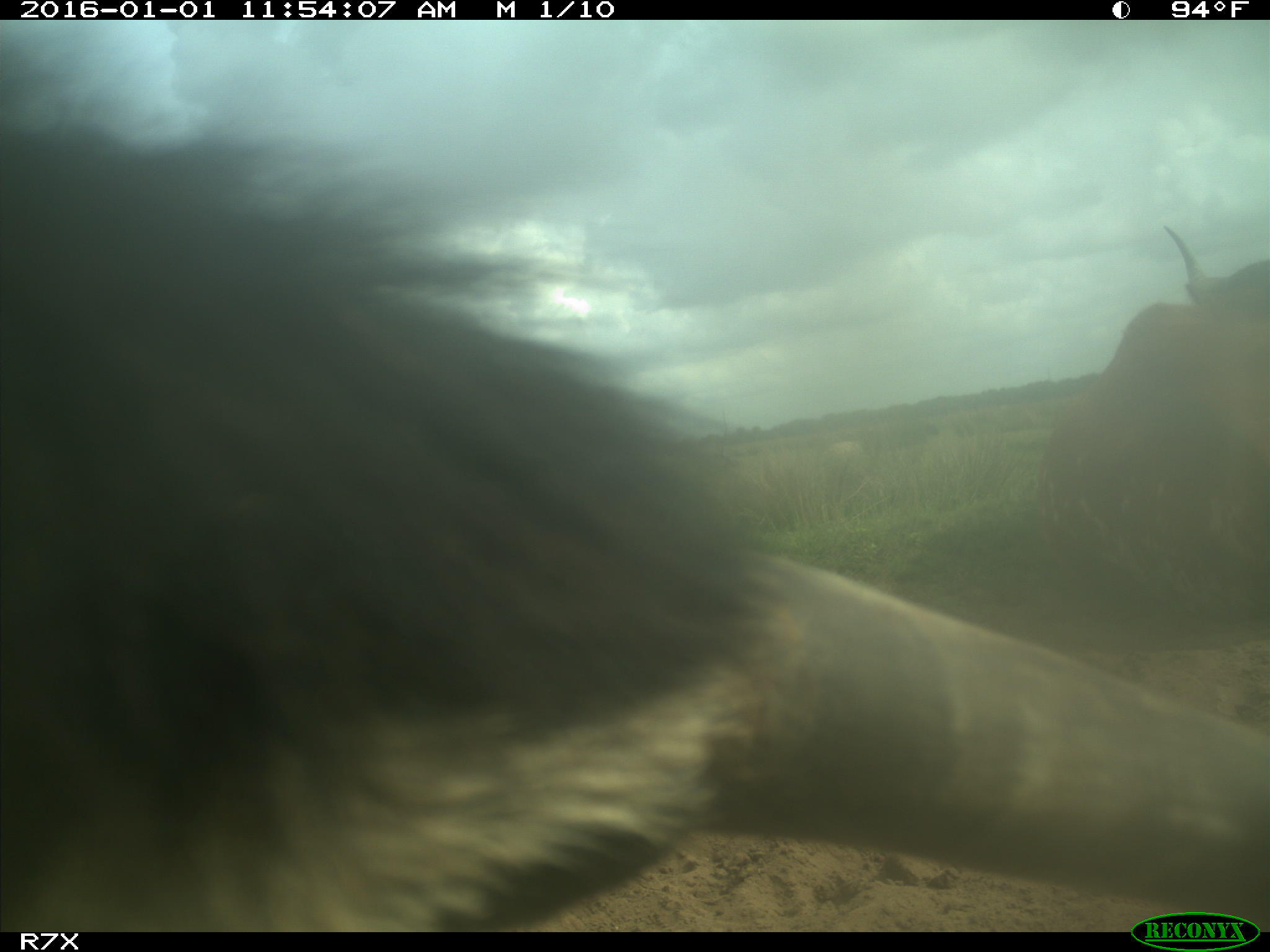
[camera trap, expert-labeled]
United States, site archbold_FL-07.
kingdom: Animalia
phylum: Chordata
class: Mammalia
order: Artiodactyla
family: Bovidae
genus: Bos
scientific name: Bos taurus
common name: domestic cow